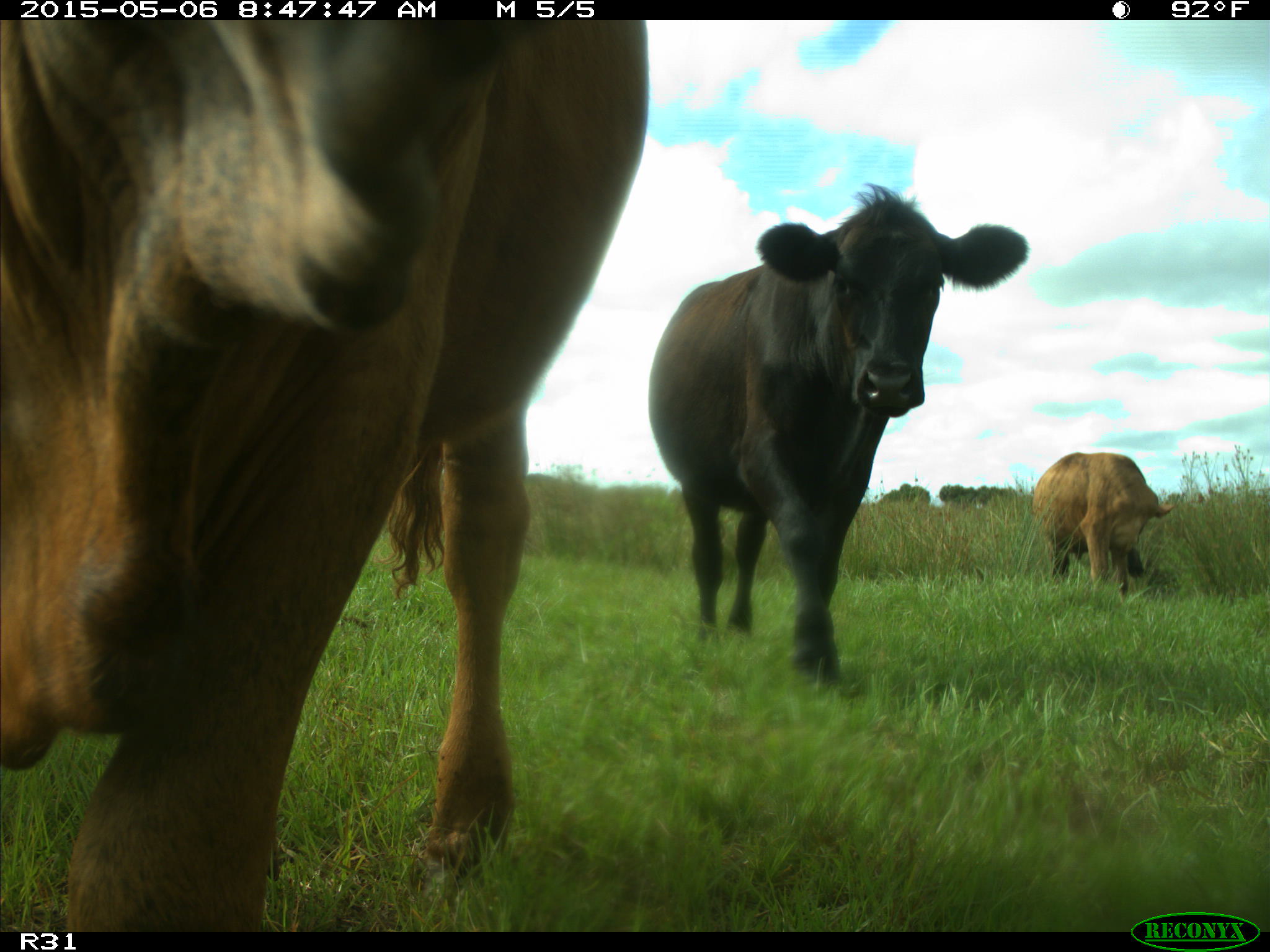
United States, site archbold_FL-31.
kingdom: Animalia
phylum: Chordata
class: Mammalia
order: Artiodactyla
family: Bovidae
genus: Bos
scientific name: Bos taurus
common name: domestic cow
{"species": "Bos taurus (domestic cow)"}